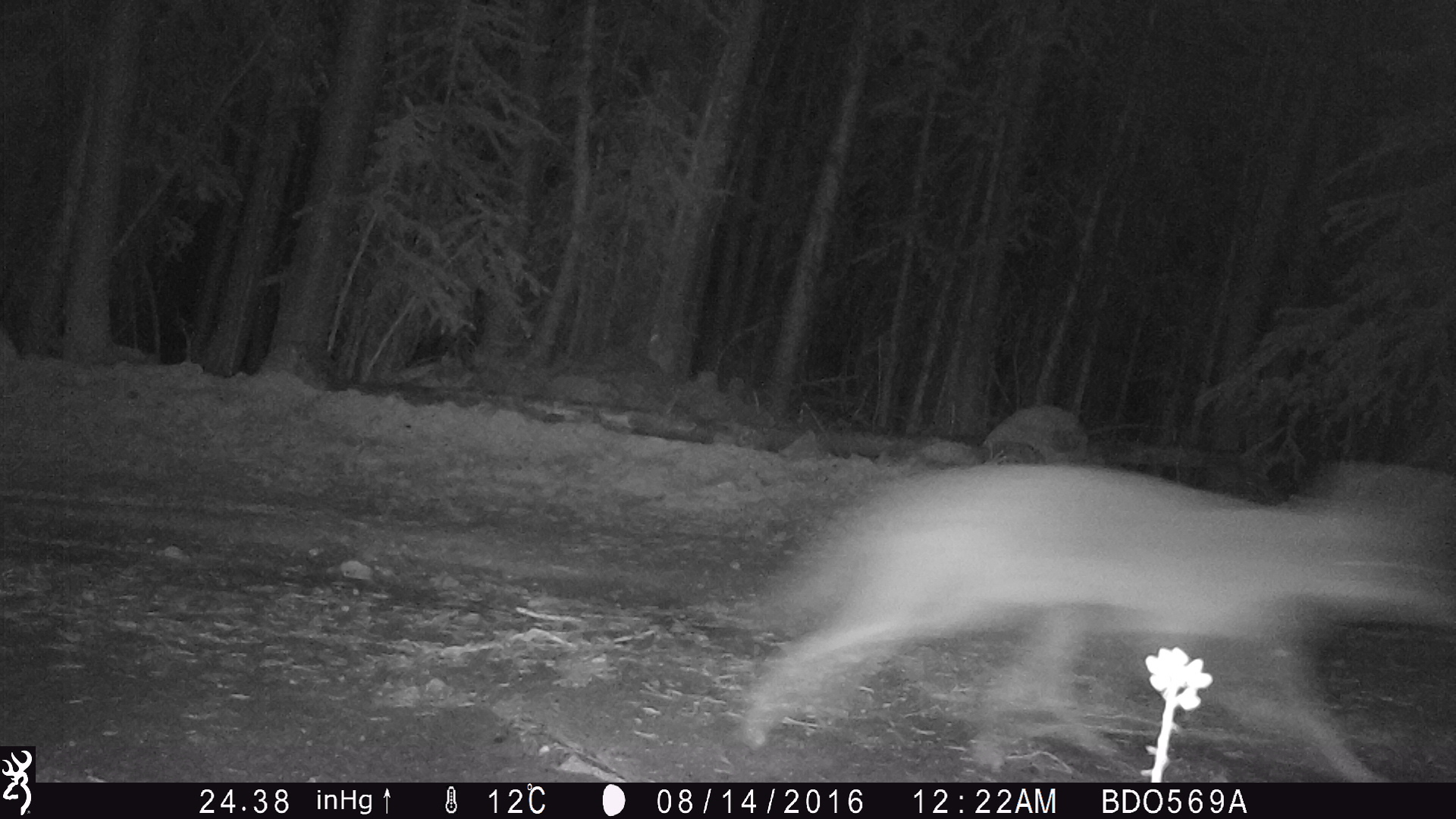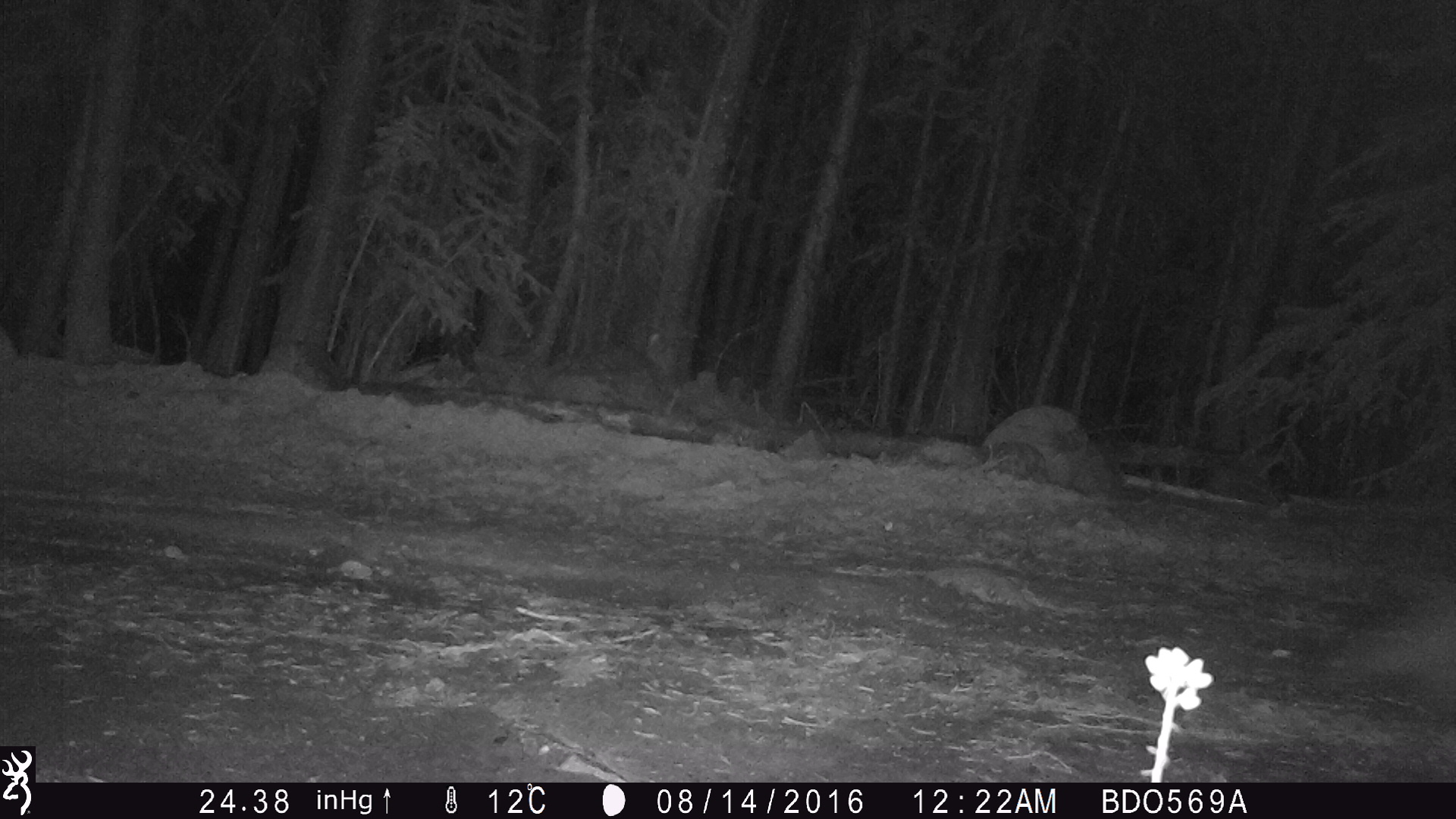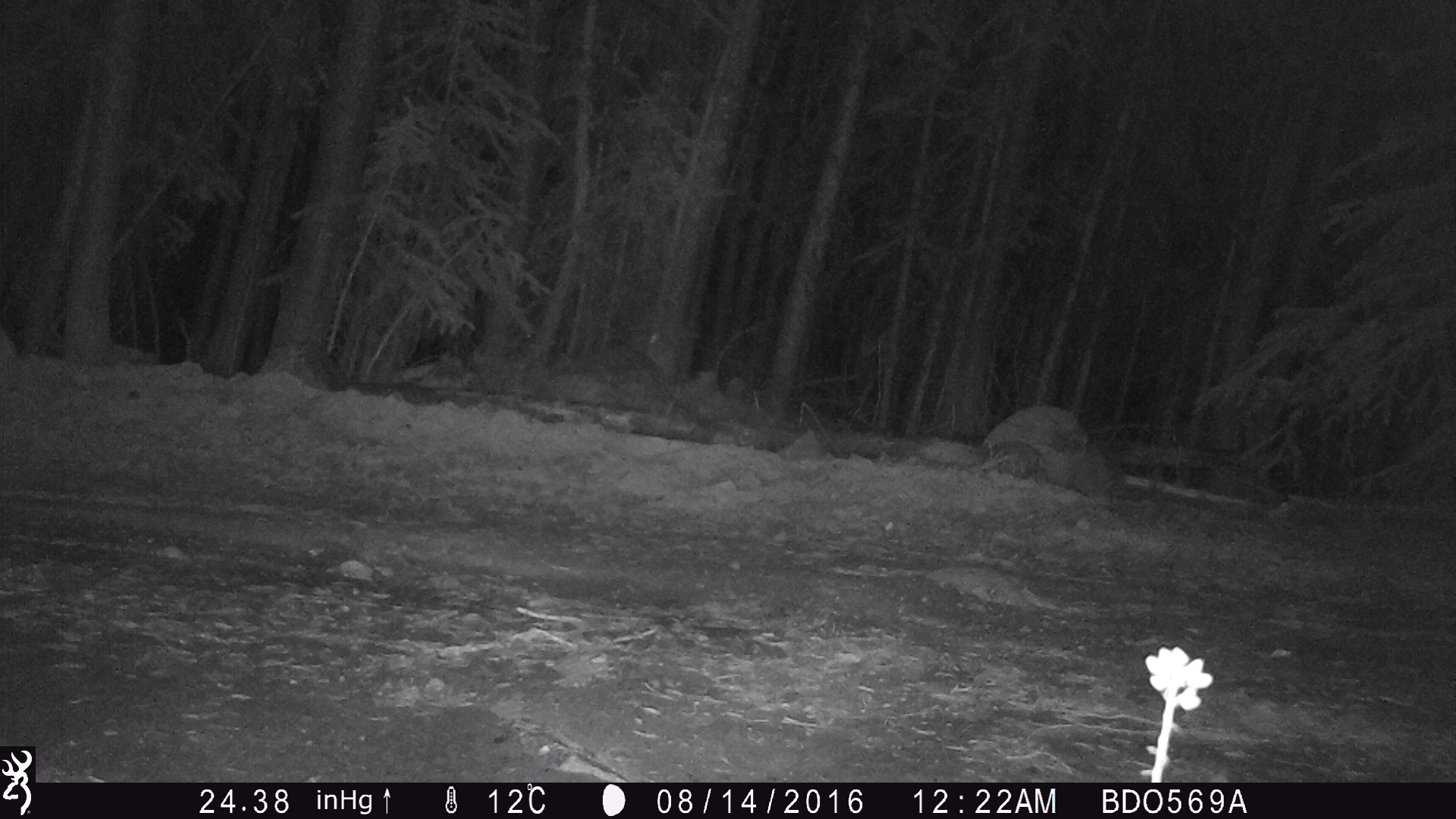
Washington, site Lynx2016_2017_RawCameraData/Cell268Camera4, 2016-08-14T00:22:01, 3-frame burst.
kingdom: Animalia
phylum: Chordata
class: Mammalia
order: Carnivora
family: Canidae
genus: Canis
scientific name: Canis latrans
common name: coyote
Canis latrans (coyote). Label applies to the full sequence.